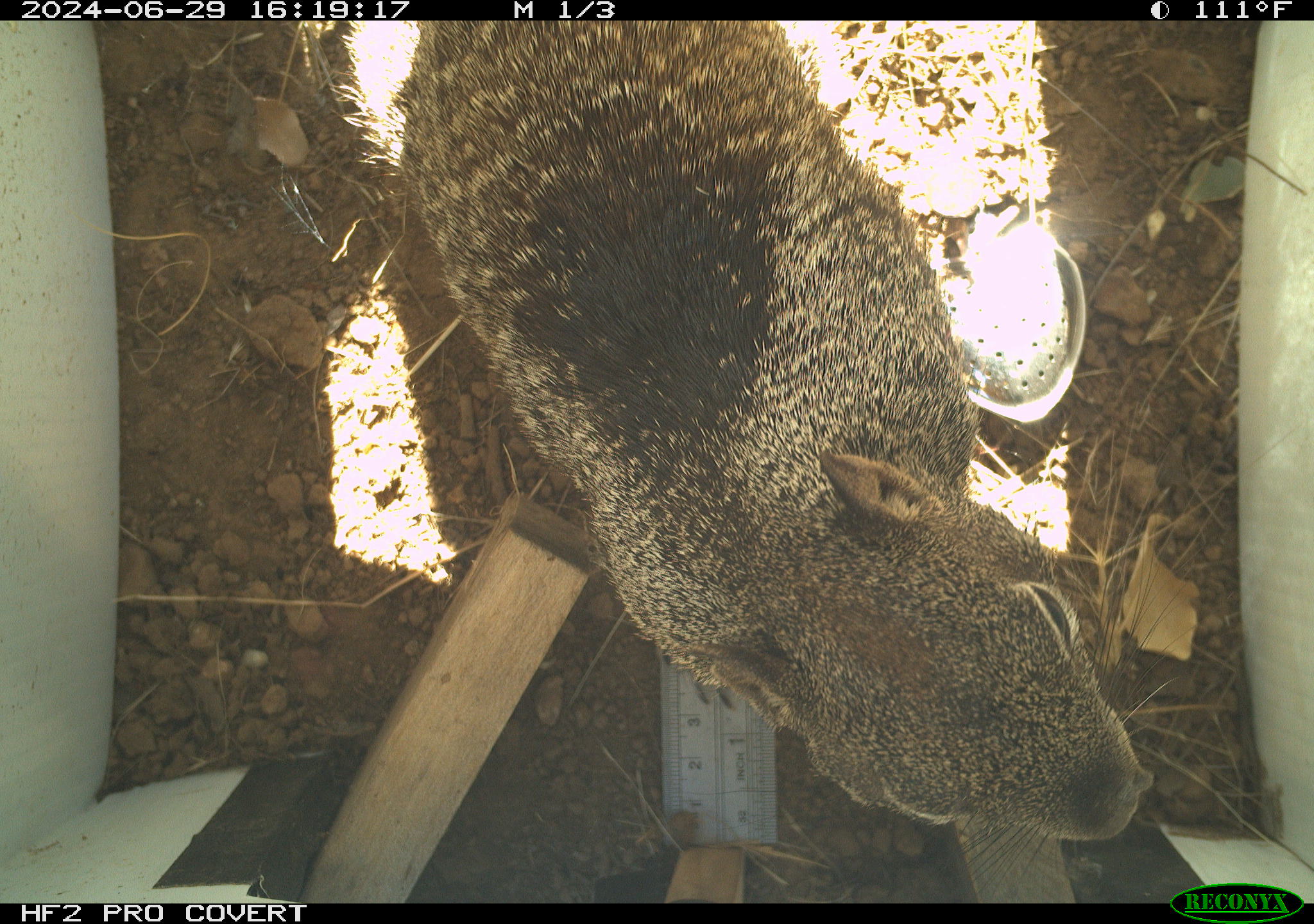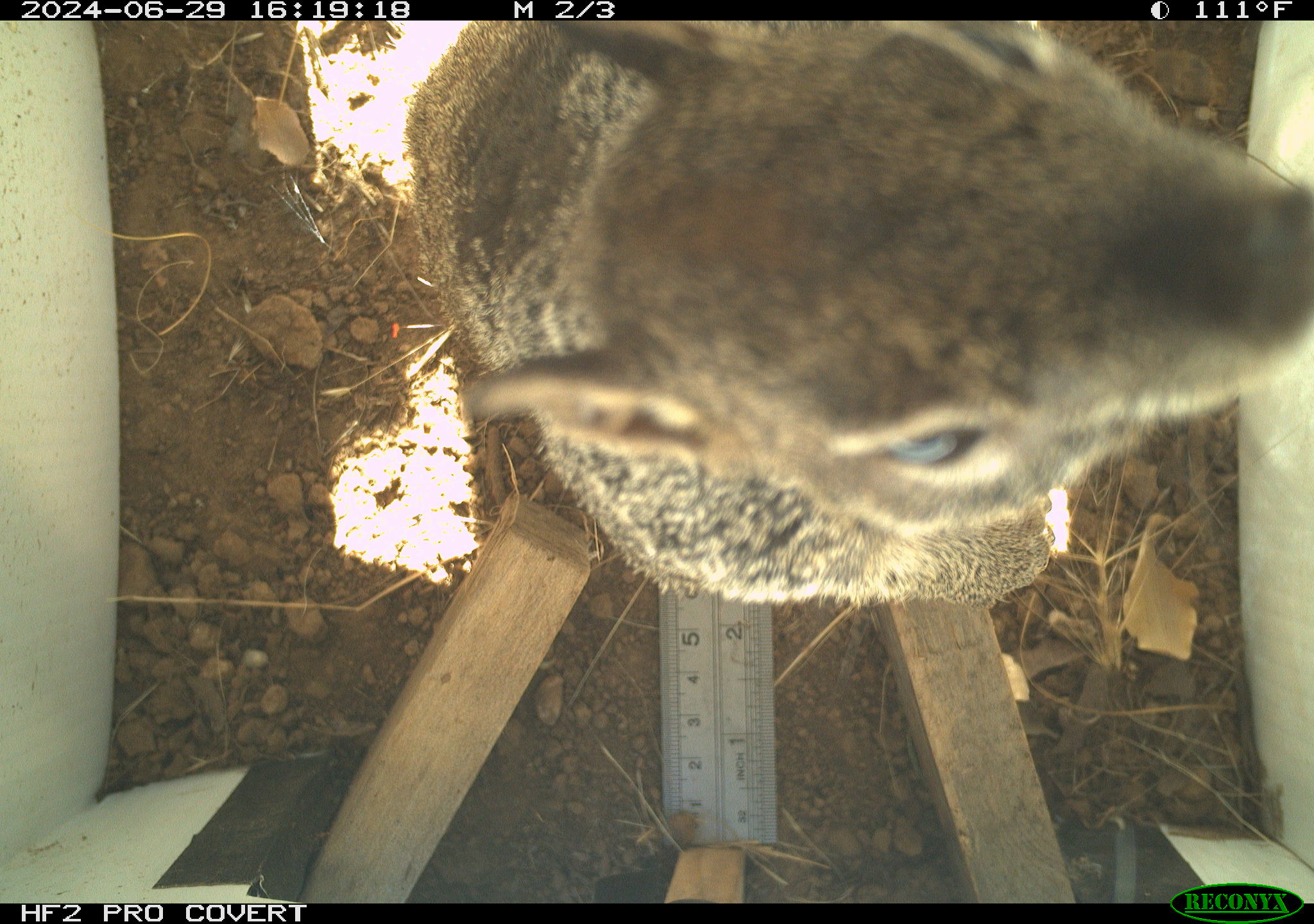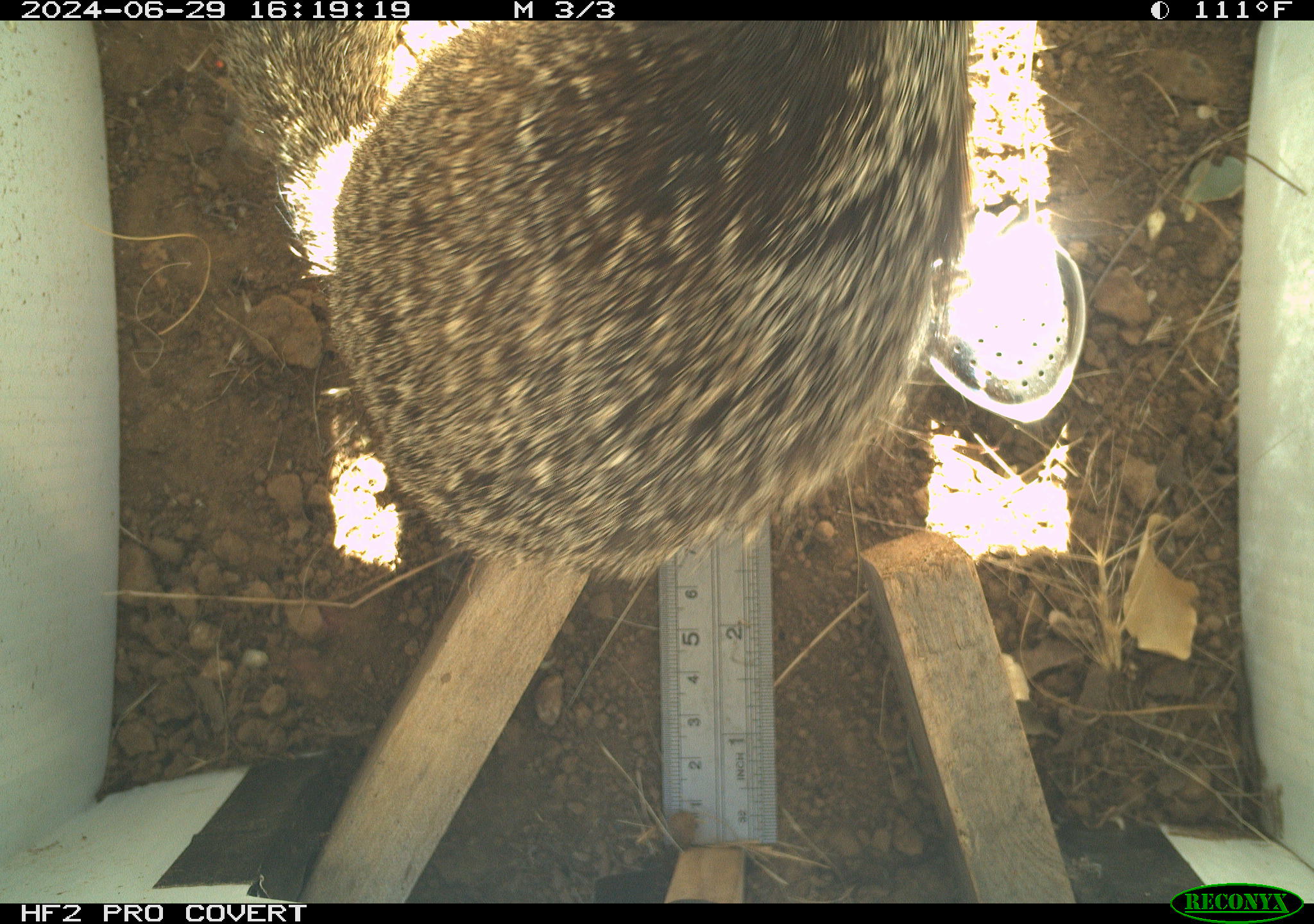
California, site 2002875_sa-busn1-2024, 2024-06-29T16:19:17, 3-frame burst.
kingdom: Animalia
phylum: Chordata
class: Mammalia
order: Rodentia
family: Sciuridae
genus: Otospermophilus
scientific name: Otospermophilus beecheyi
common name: california ground squirrel